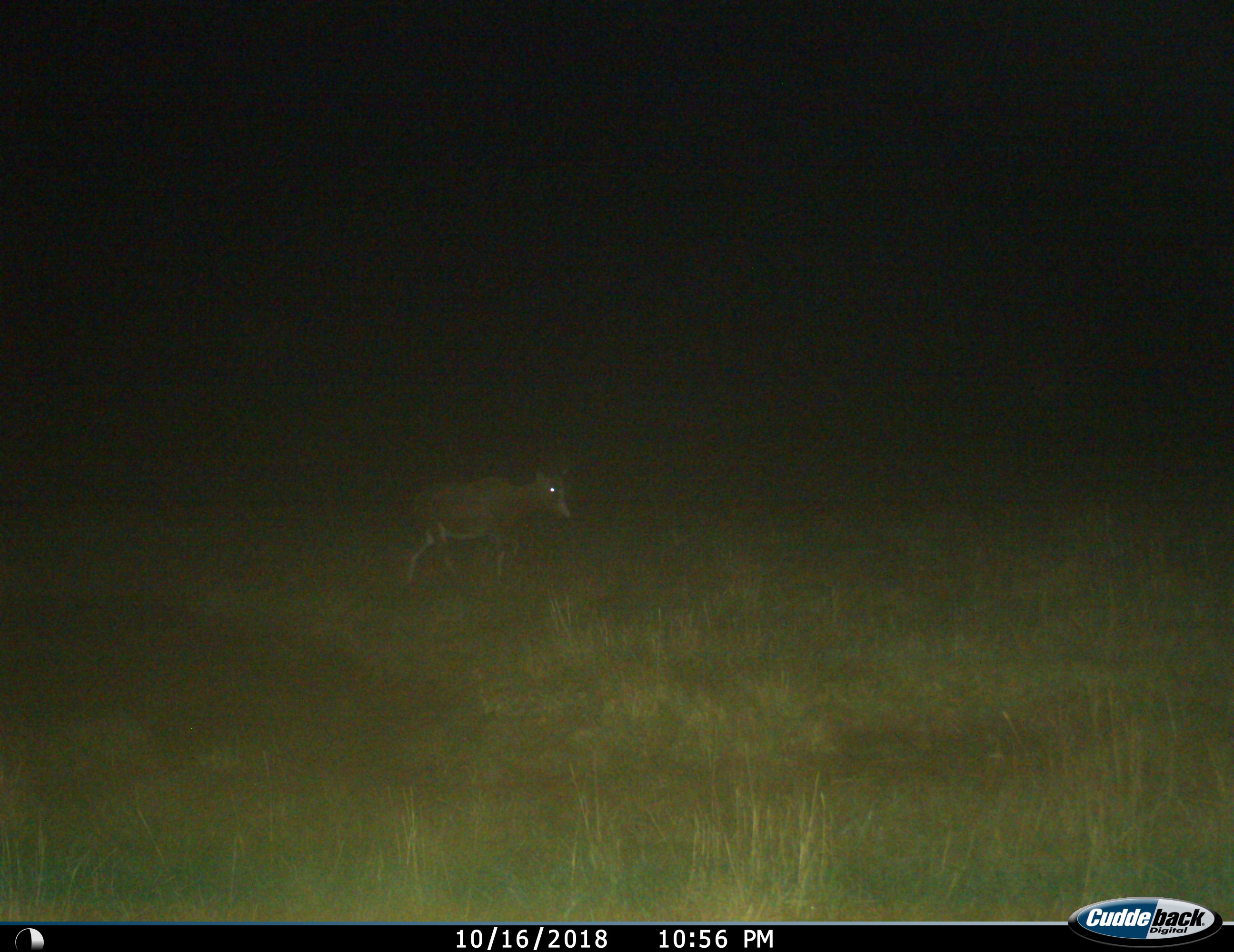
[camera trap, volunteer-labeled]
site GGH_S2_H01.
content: unidentified animal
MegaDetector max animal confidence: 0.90